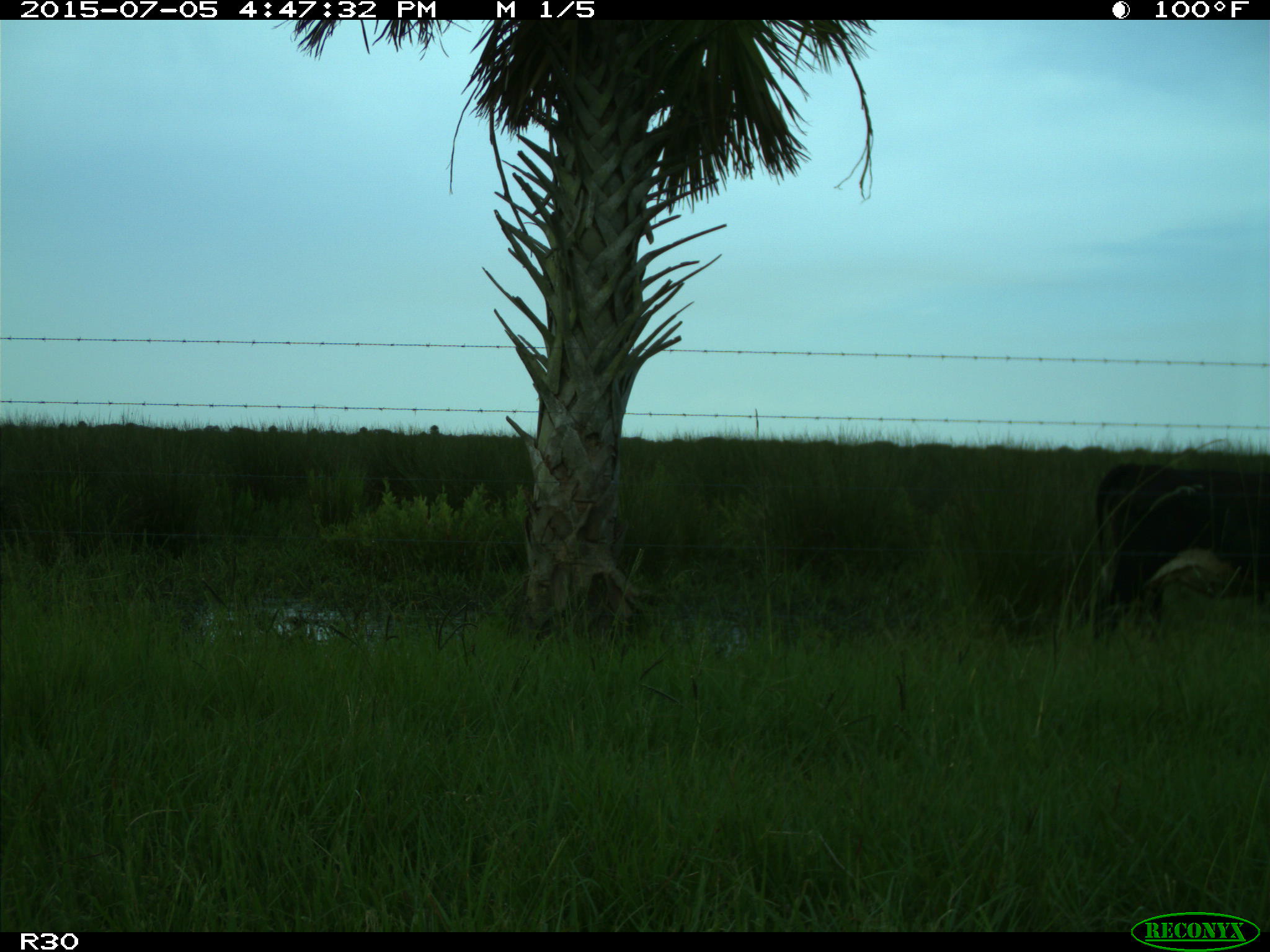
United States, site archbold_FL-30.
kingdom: Animalia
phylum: Chordata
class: Mammalia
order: Artiodactyla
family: Bovidae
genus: Bos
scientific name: Bos taurus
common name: domestic cow